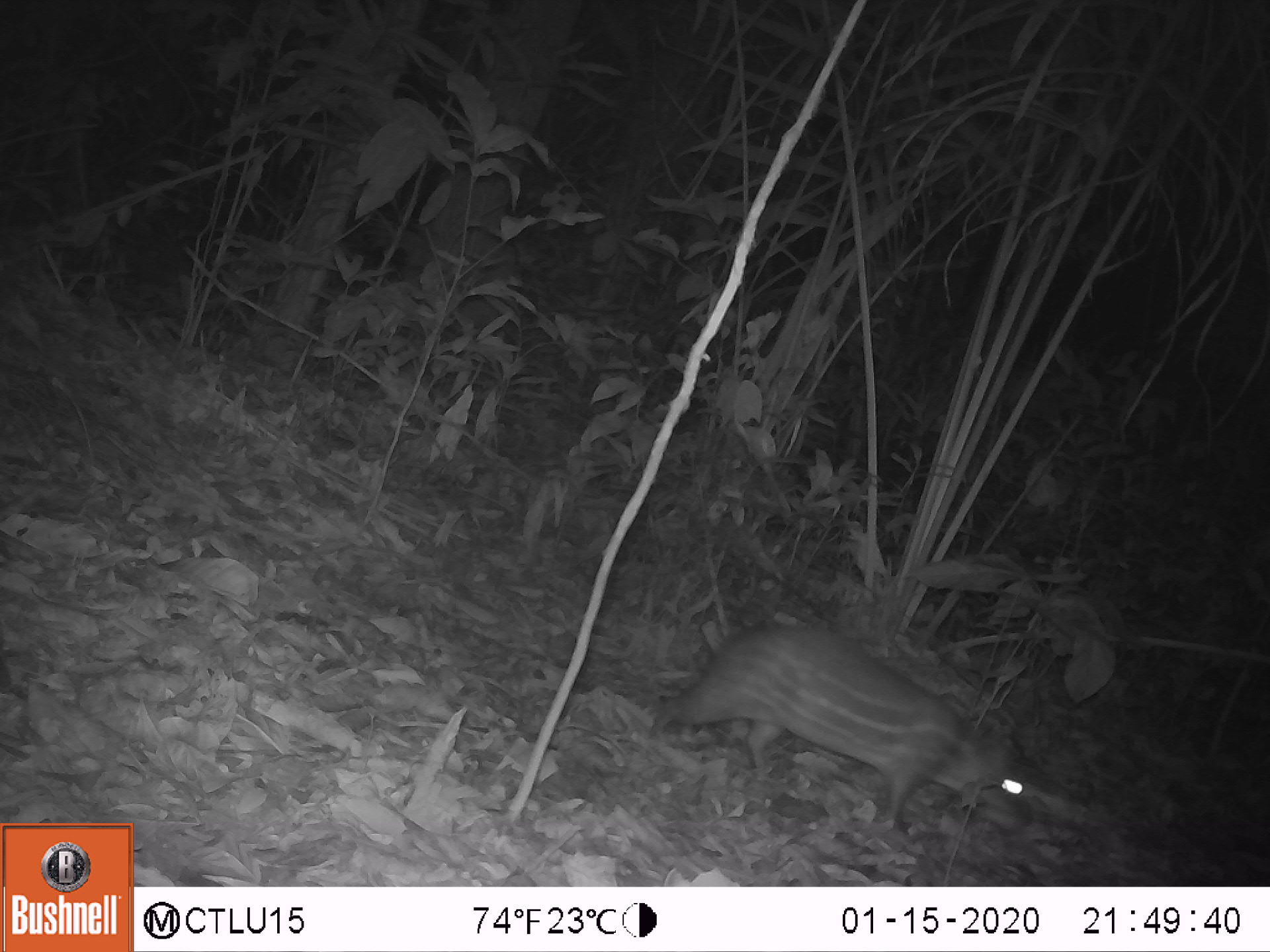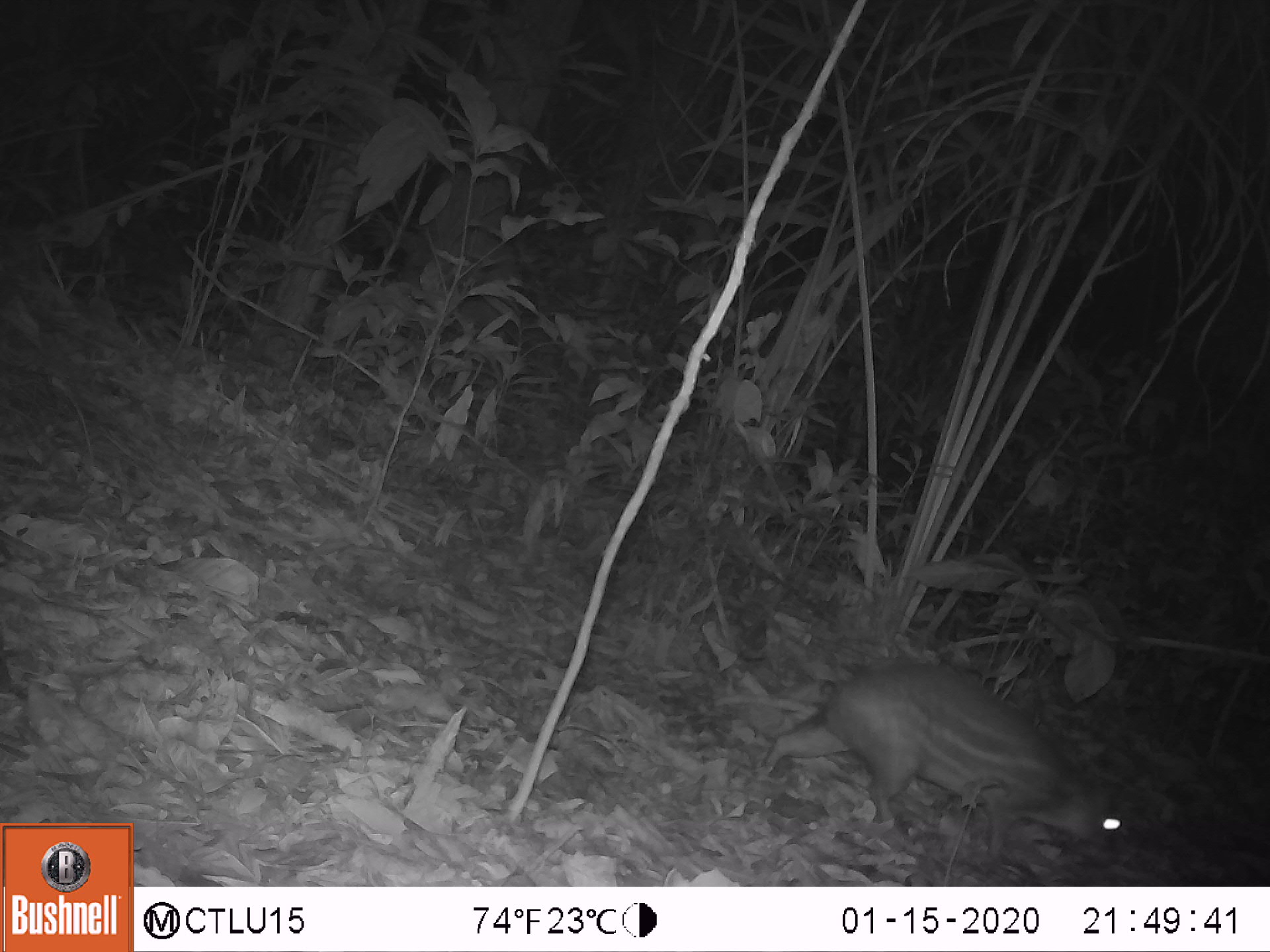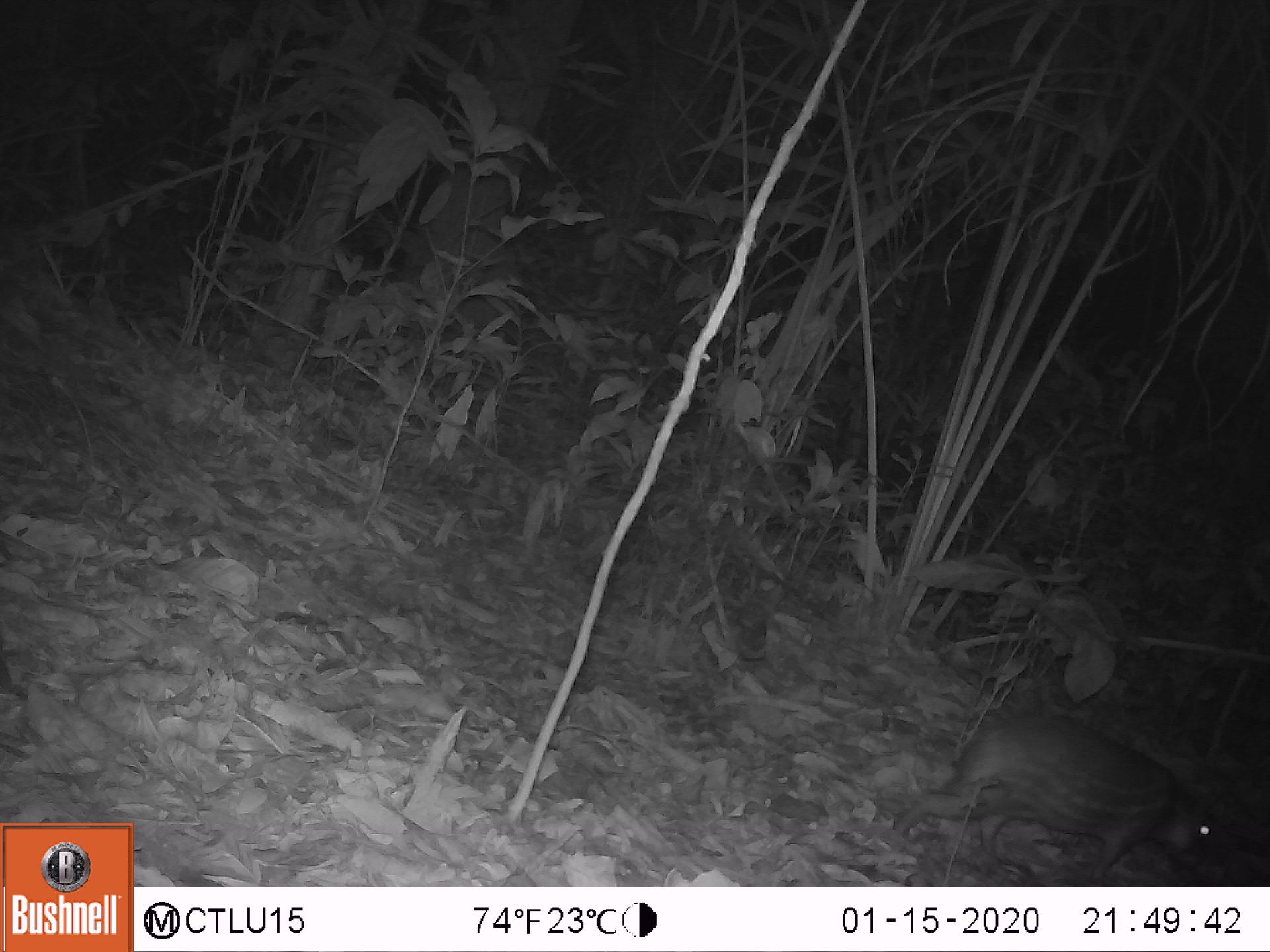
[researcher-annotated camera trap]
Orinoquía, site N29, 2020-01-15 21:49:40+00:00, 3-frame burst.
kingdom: Animalia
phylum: Chordata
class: Mammalia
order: Rodentia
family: Cuniculidae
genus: Cuniculus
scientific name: Cuniculus paca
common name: spotted paca